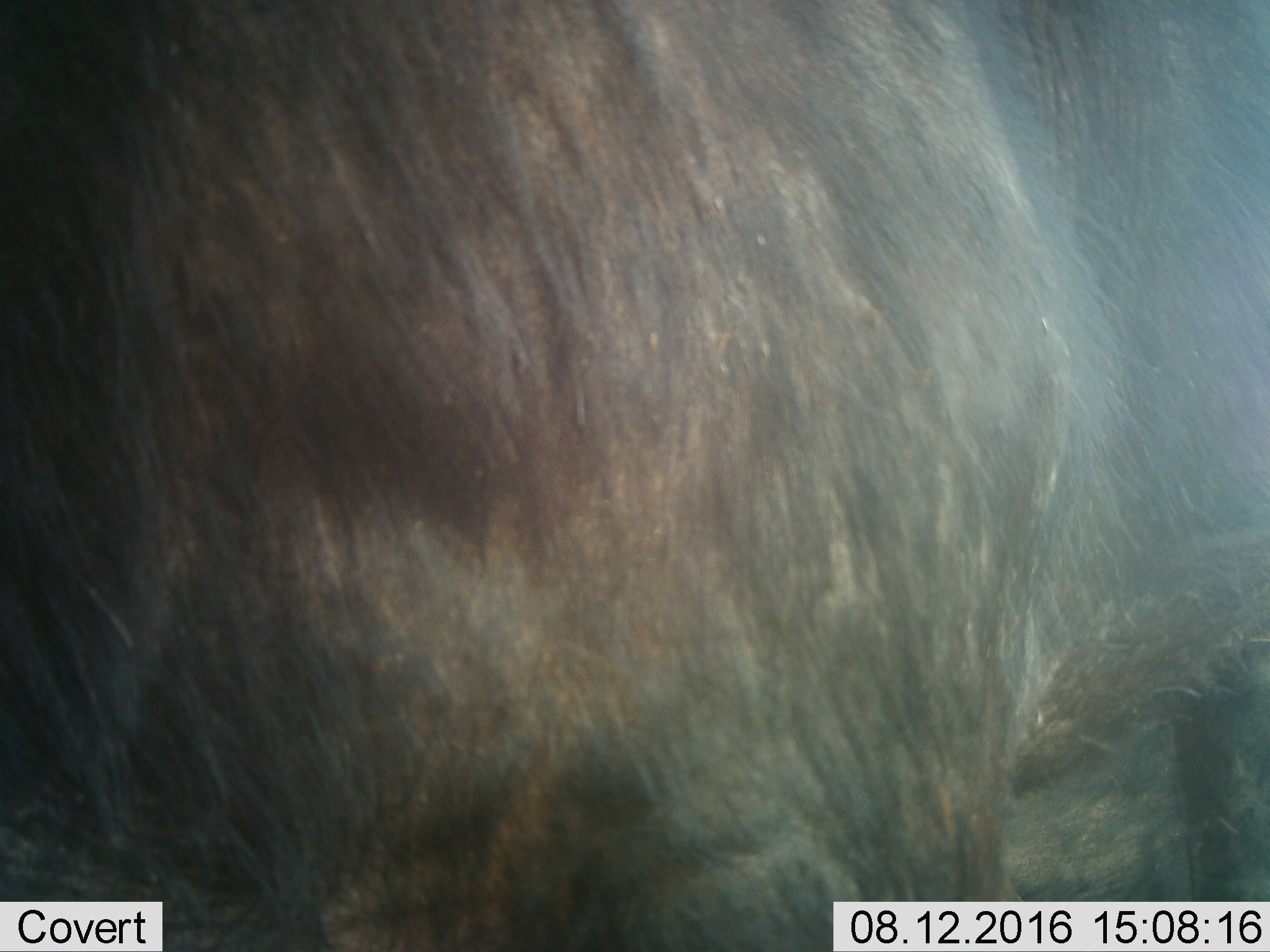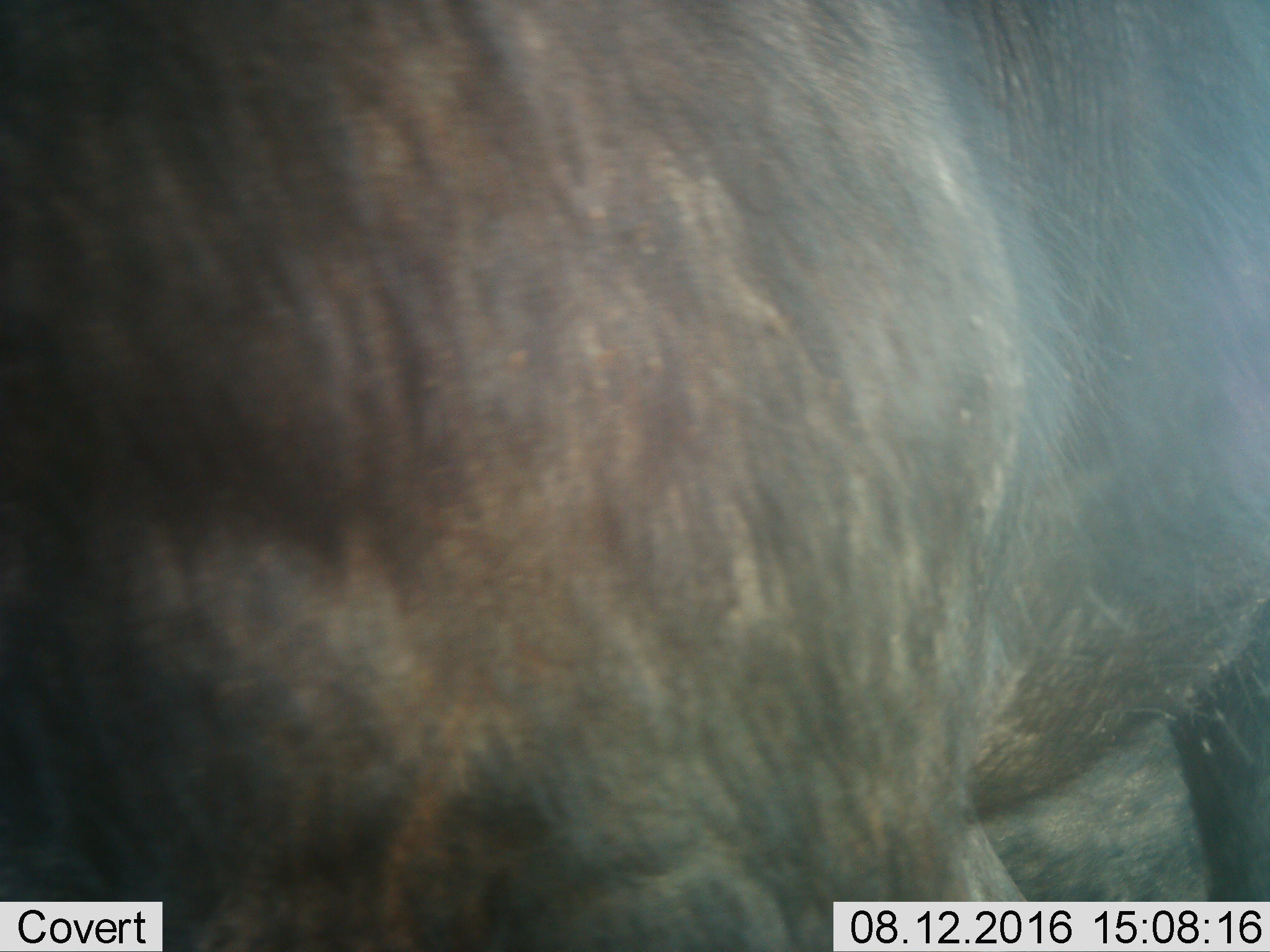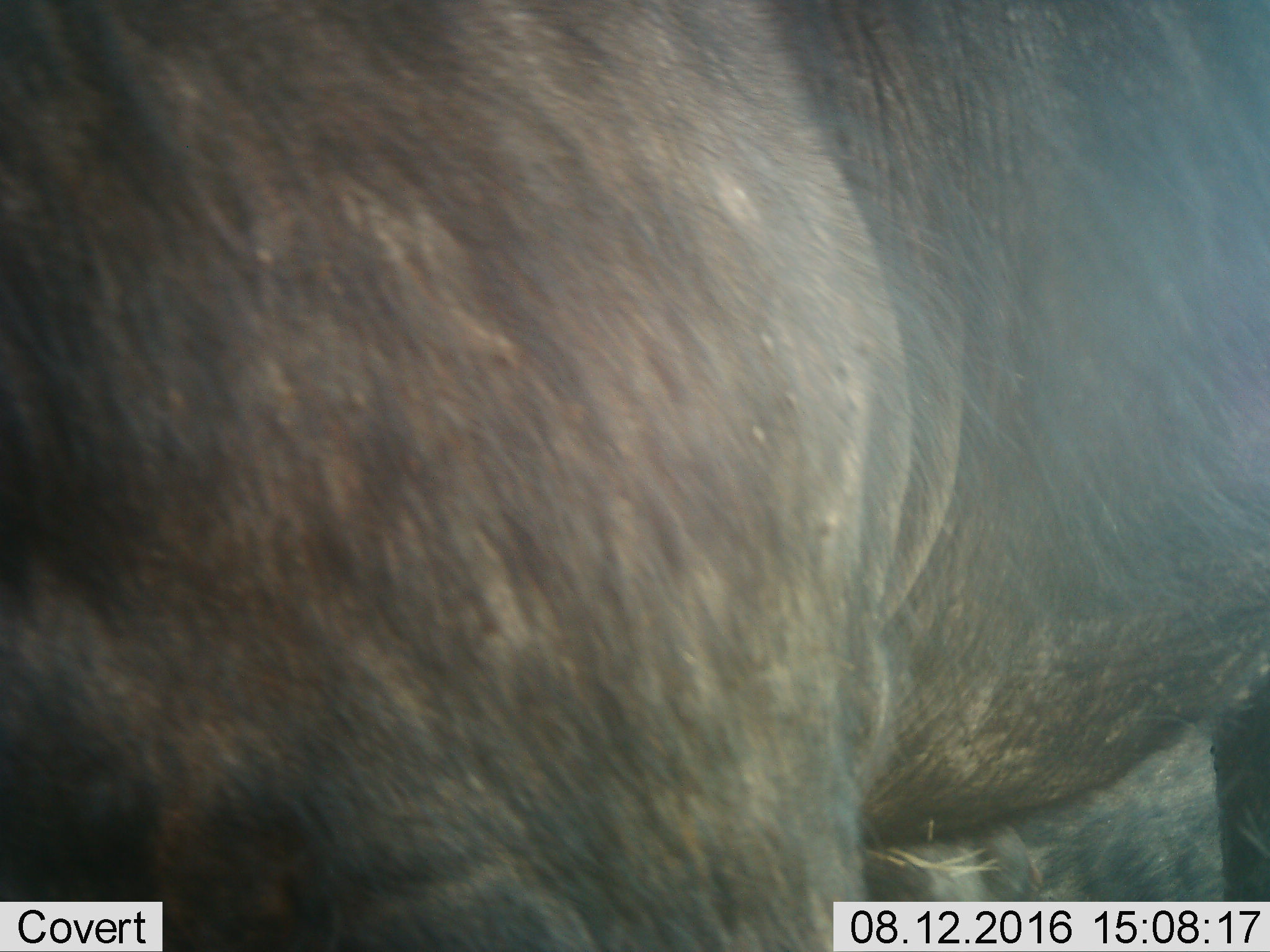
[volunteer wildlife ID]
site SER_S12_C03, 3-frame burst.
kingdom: Animalia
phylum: Chordata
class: Mammalia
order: Artiodactyla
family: Bovidae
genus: Syncerus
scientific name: Syncerus caffer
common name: african buffalo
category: buffalo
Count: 1.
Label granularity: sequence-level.